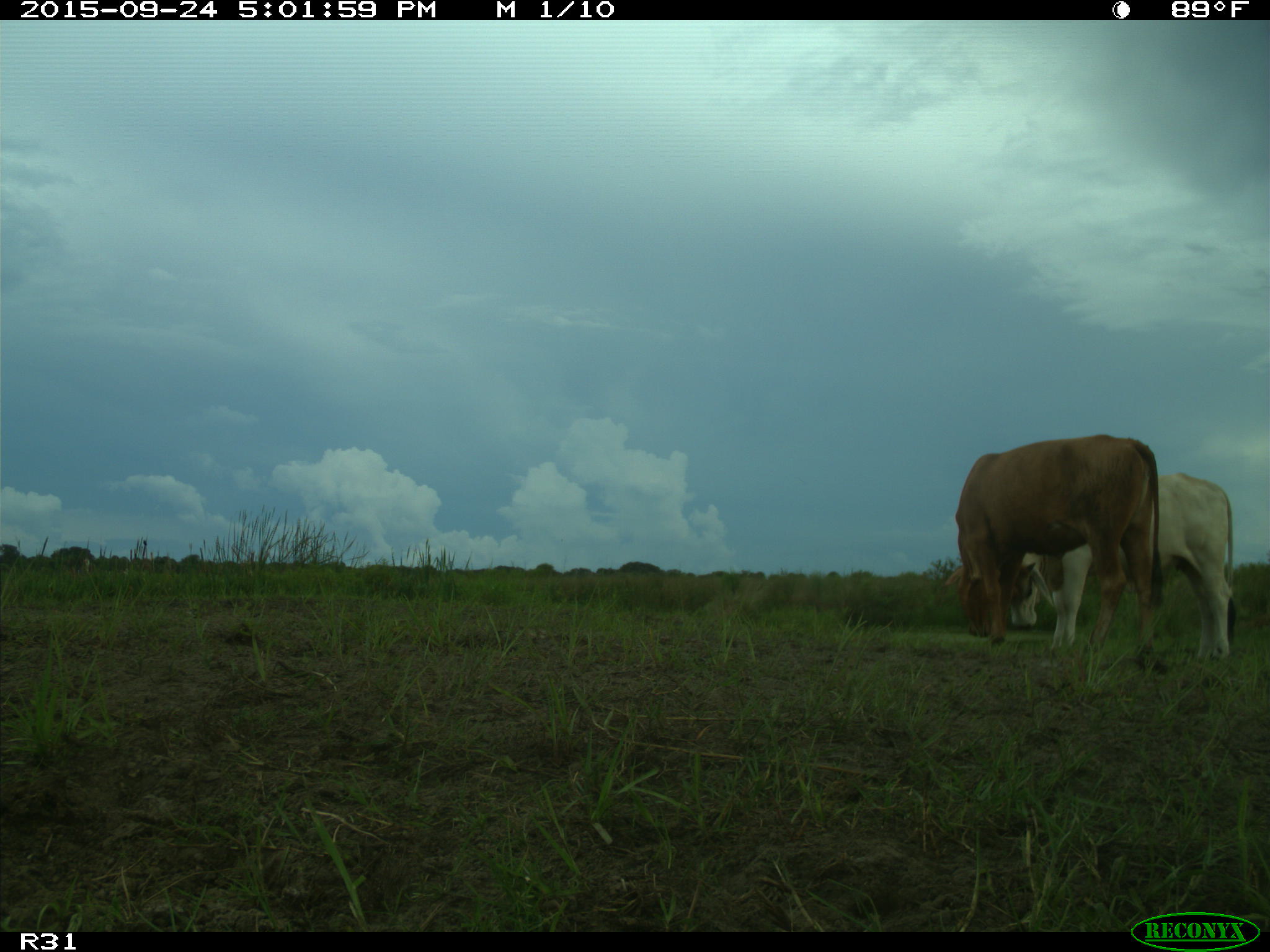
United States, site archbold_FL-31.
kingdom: Animalia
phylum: Chordata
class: Mammalia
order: Artiodactyla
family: Bovidae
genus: Bos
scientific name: Bos taurus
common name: domestic cow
Bos taurus (domestic cow).